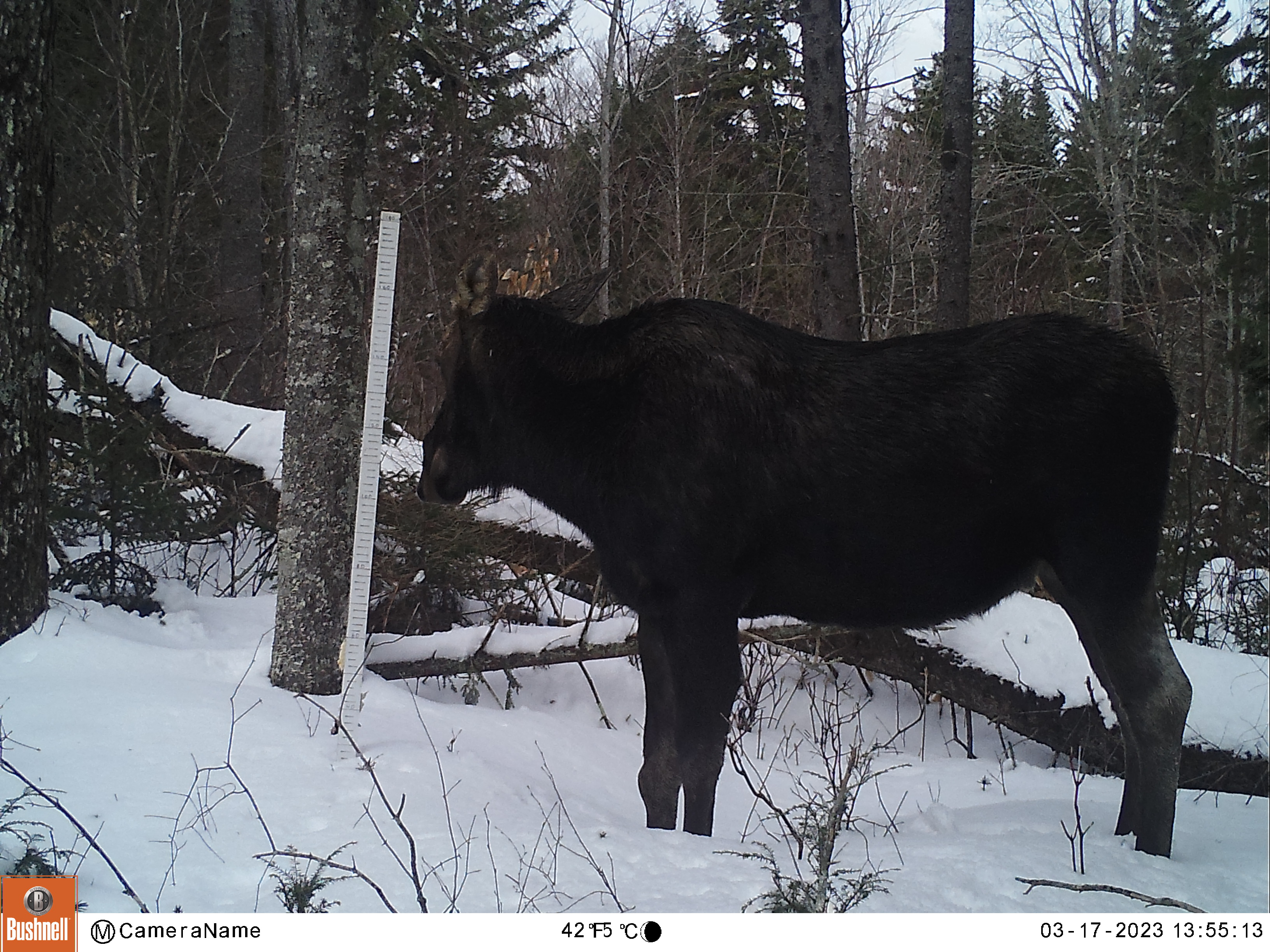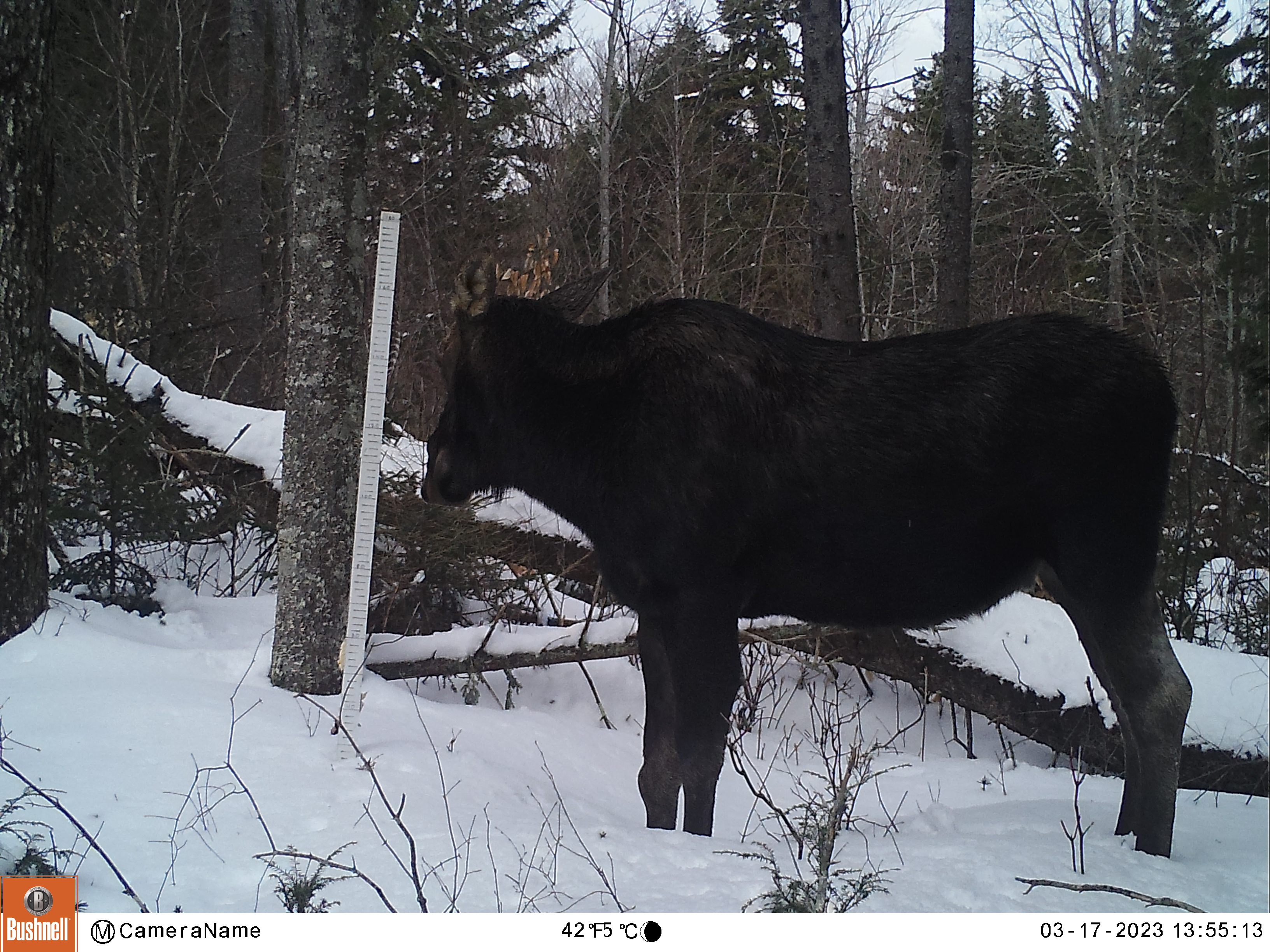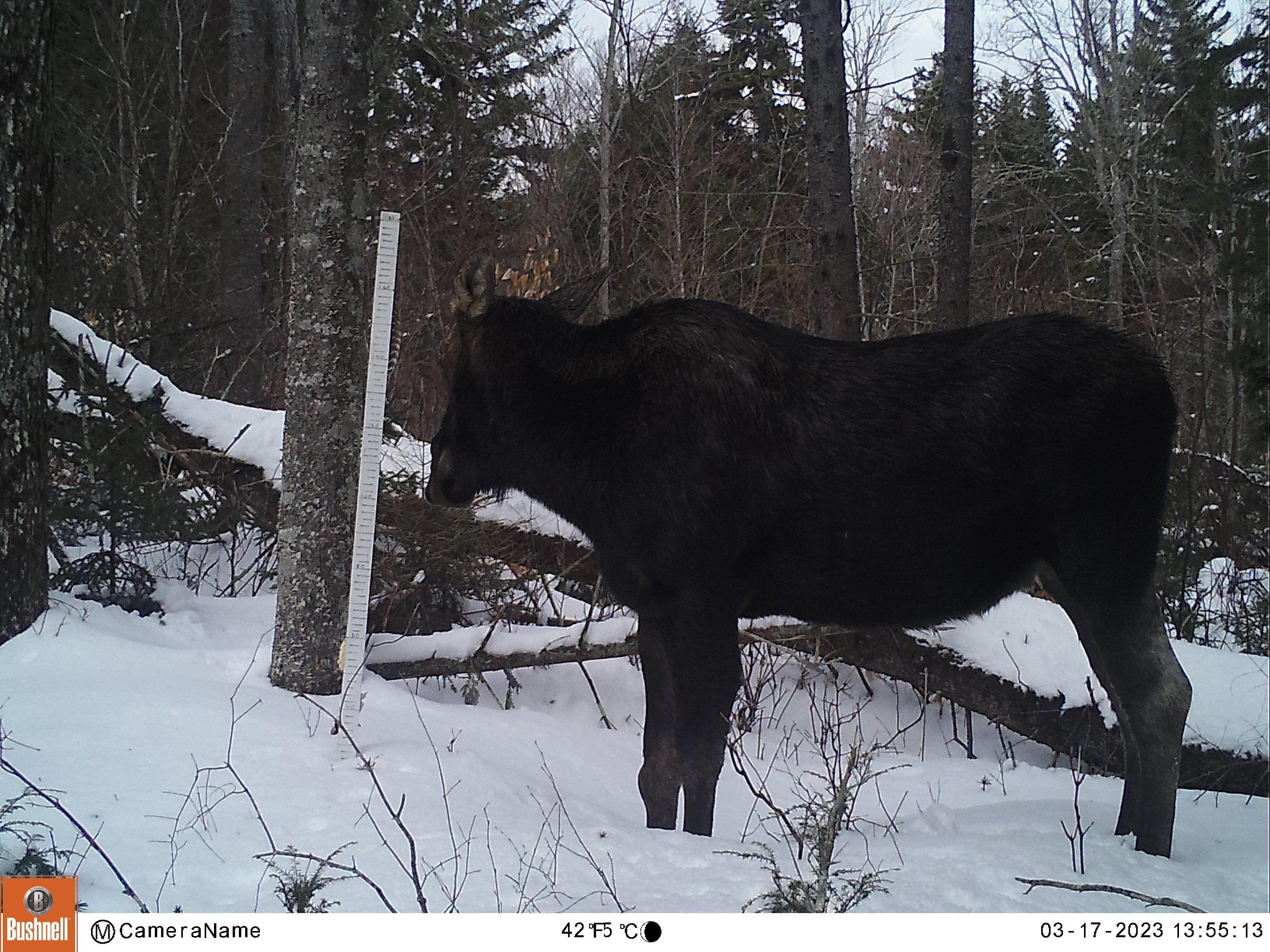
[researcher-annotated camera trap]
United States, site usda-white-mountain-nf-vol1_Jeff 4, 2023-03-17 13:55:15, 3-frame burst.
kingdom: Animalia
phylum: Chordata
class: Mammalia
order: Artiodactyla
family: Cervidae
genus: Alces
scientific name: Alces alces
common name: moose